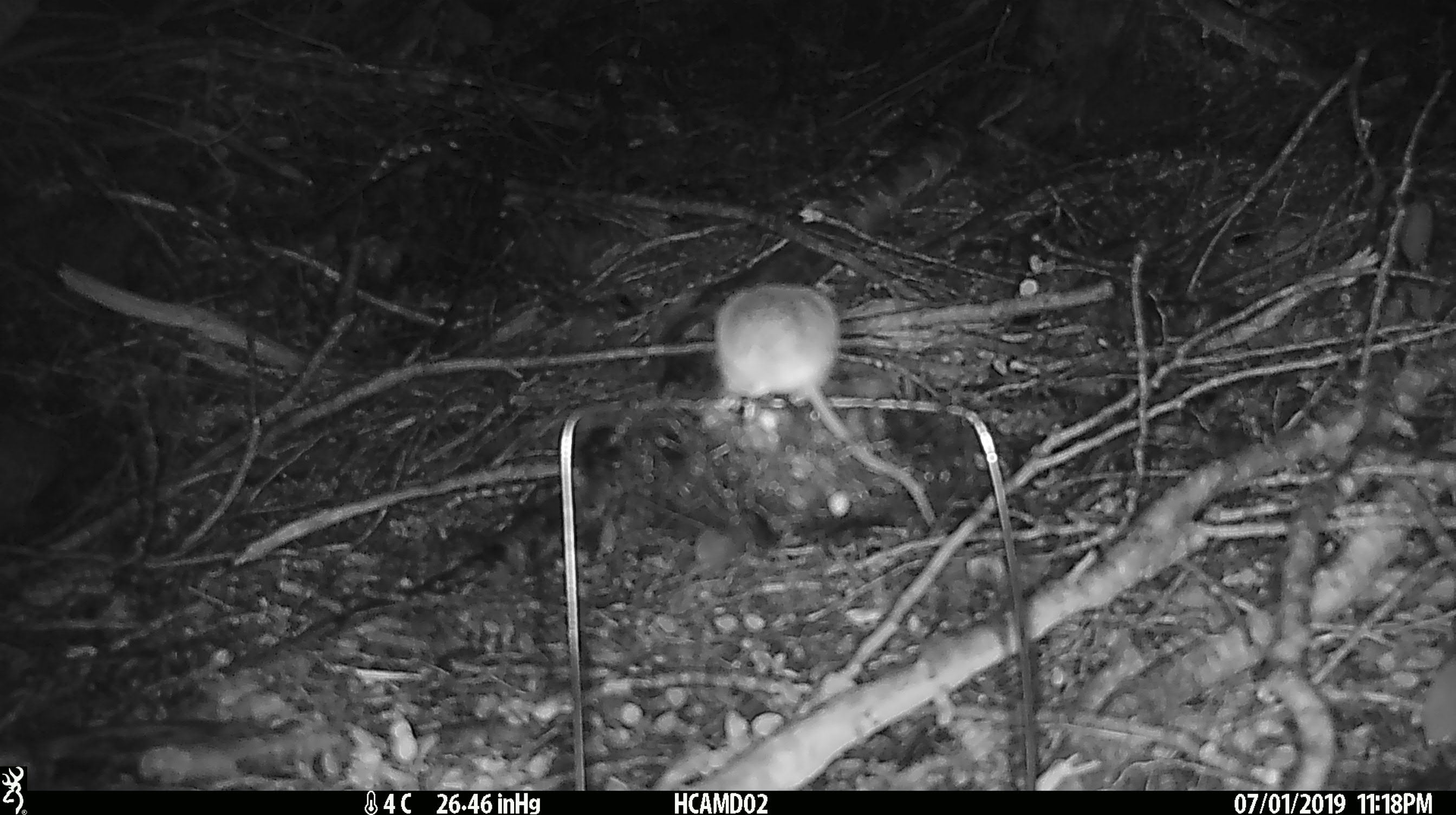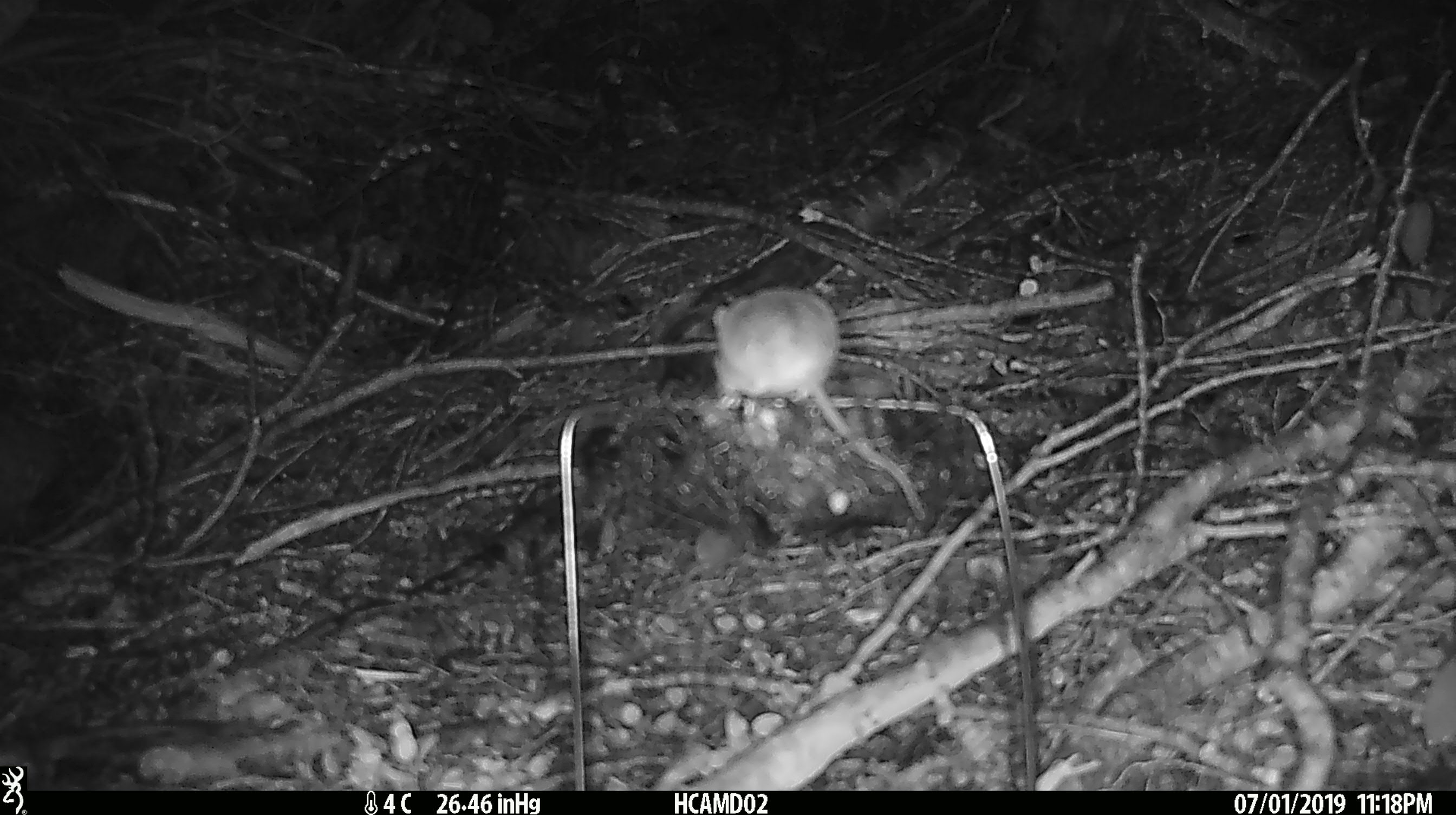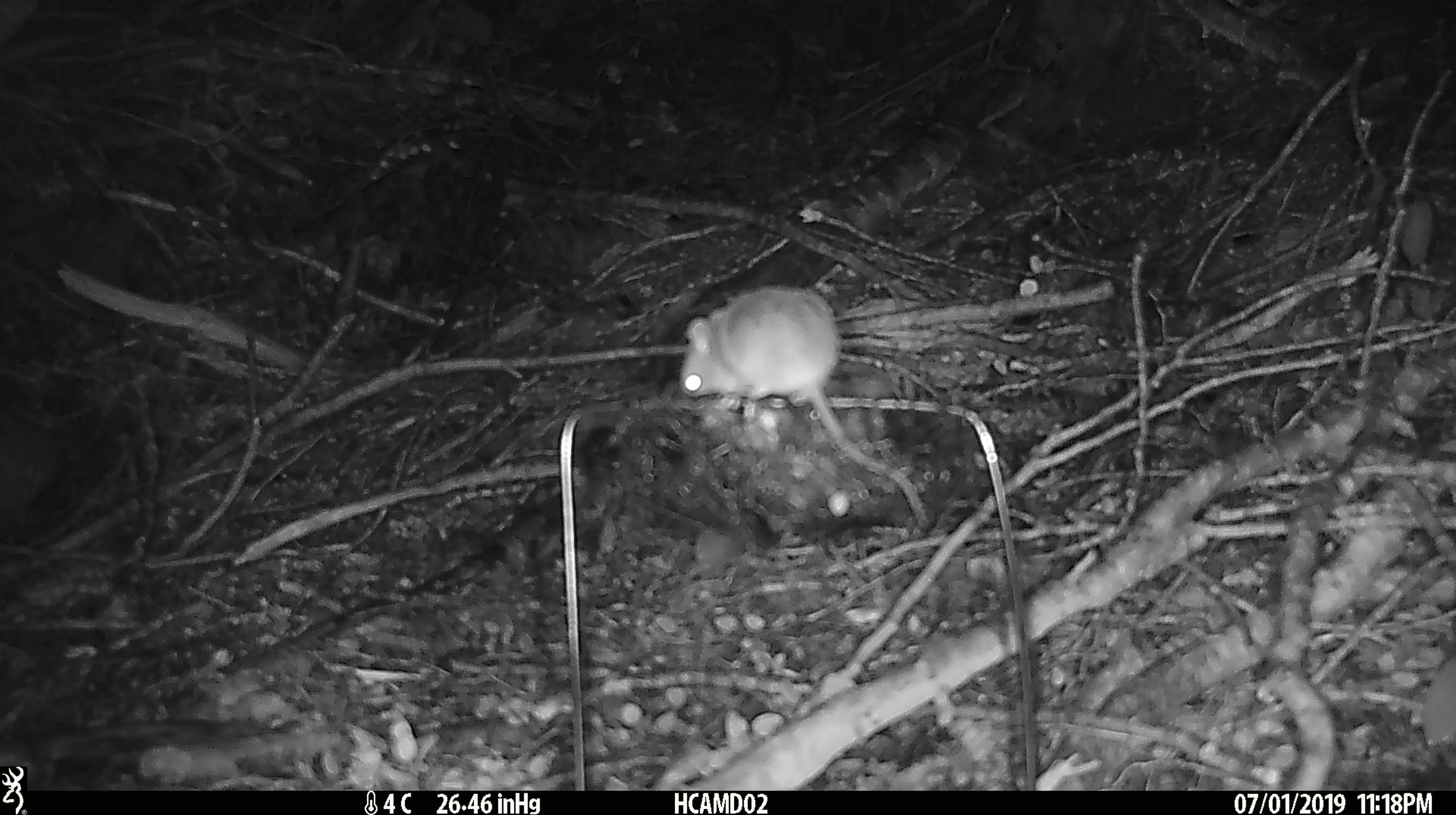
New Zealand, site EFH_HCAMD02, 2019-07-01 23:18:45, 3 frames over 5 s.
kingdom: Animalia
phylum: Chordata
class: Mammalia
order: Rodentia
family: Muridae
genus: Mus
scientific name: Mus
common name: mouse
Mouse (Mus).